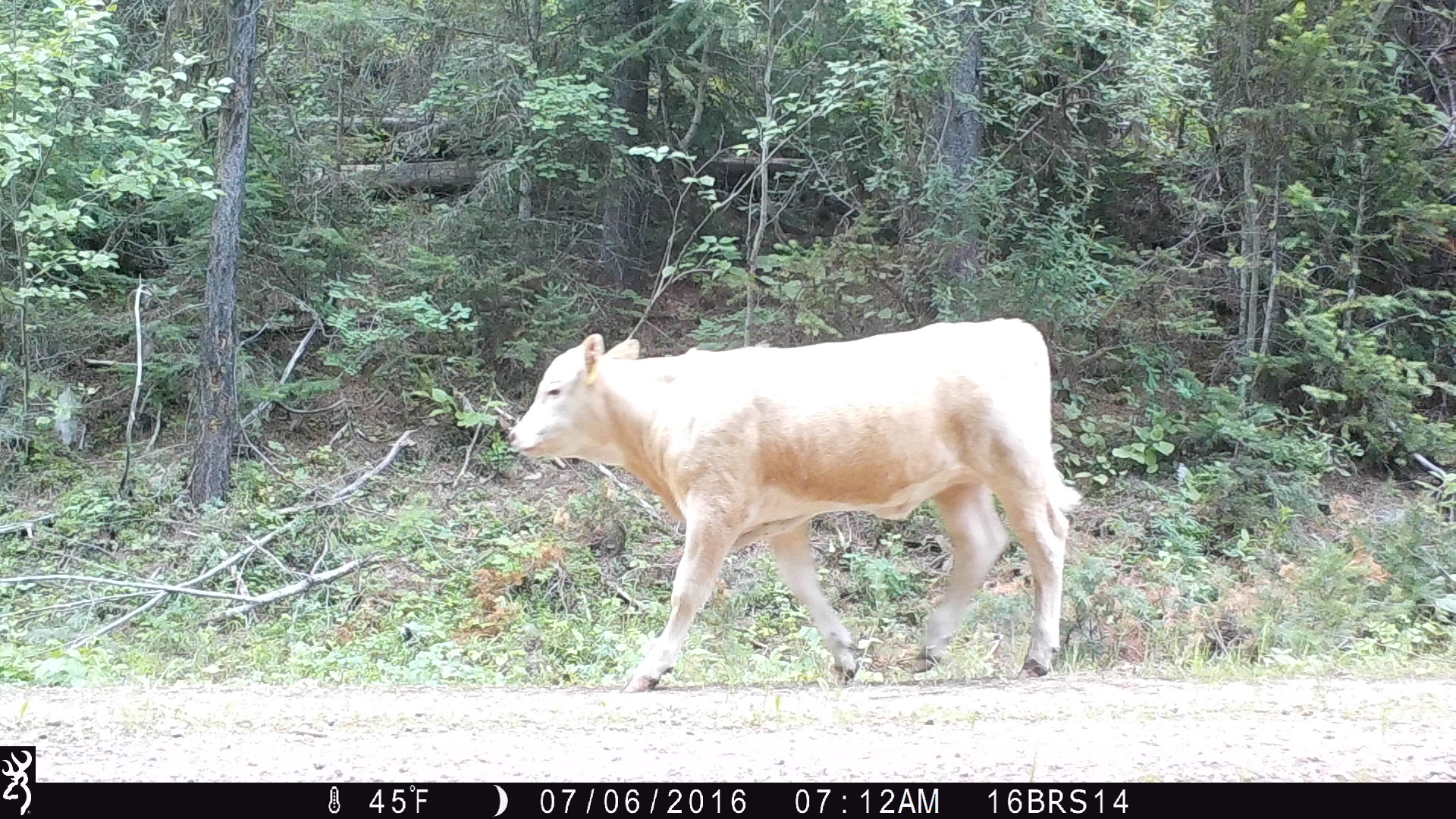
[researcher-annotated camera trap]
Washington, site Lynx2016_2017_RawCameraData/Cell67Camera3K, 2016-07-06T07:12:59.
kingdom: Animalia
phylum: Chordata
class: Mammalia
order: Artiodactyla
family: Bovidae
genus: Bos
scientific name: Bos taurus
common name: domestic cattle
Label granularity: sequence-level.